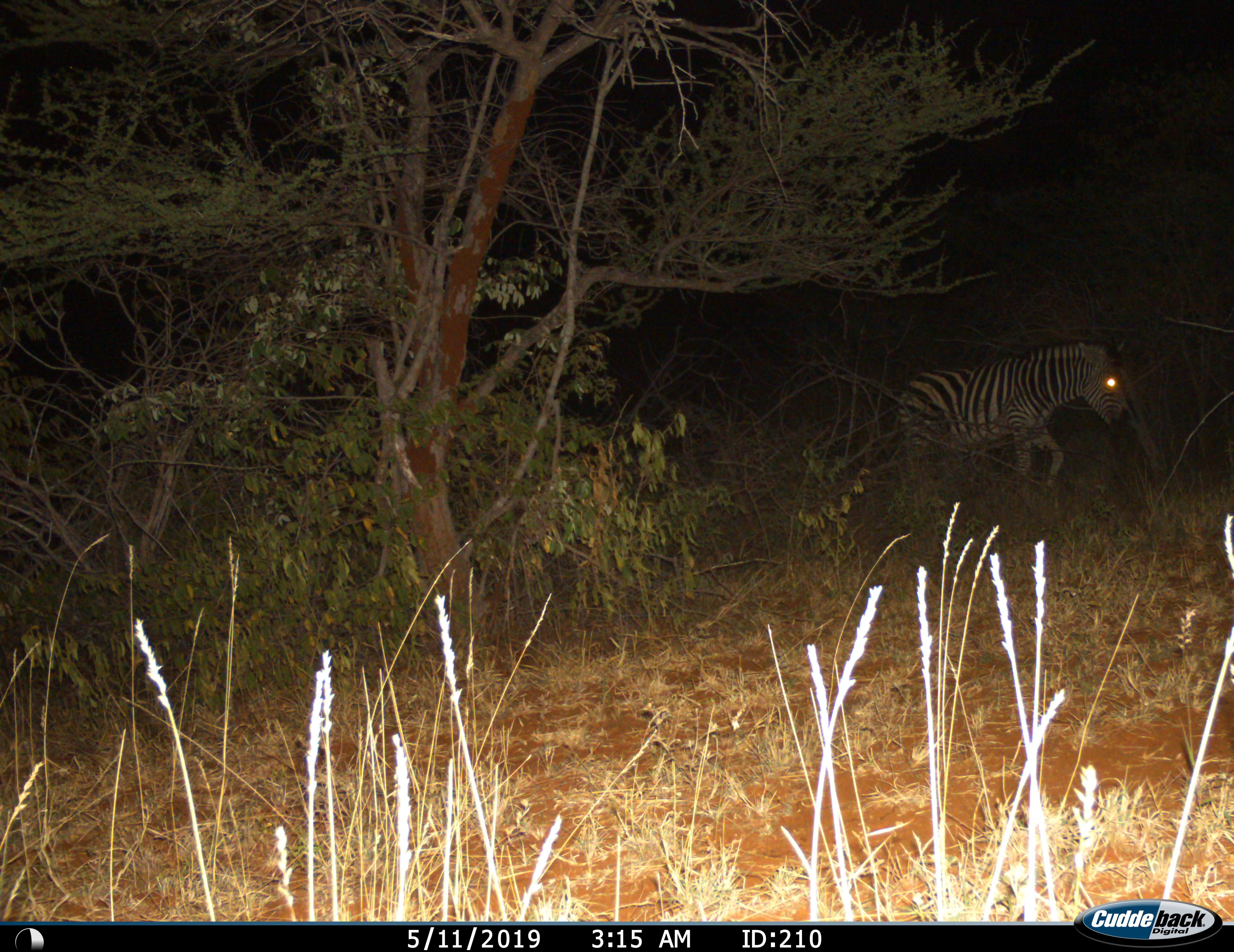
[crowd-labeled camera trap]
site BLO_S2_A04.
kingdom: Animalia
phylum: Chordata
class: Mammalia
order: Perissodactyla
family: Equidae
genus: Equus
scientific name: Equus quagga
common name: plains zebra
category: zebraplains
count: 1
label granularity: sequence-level